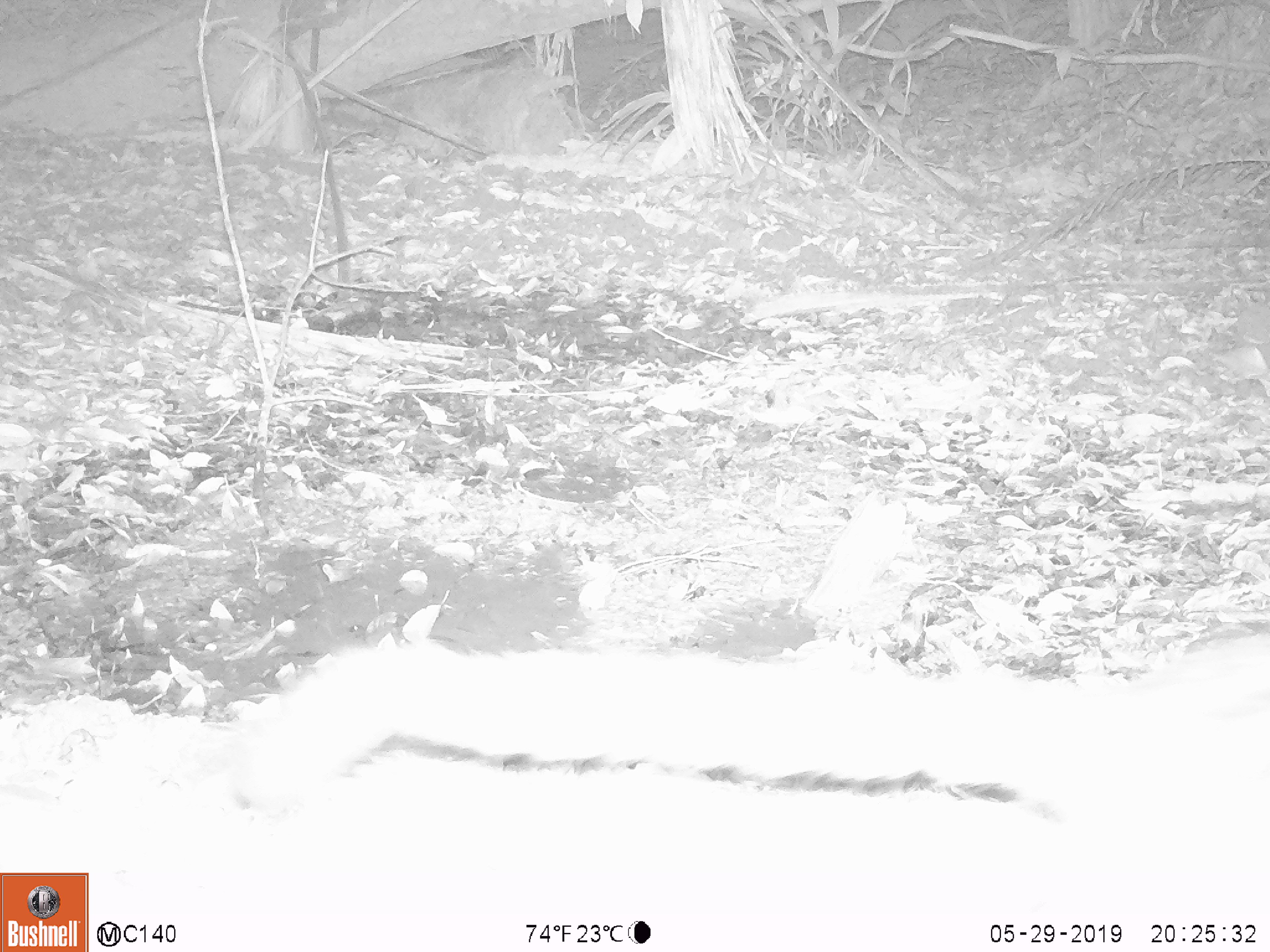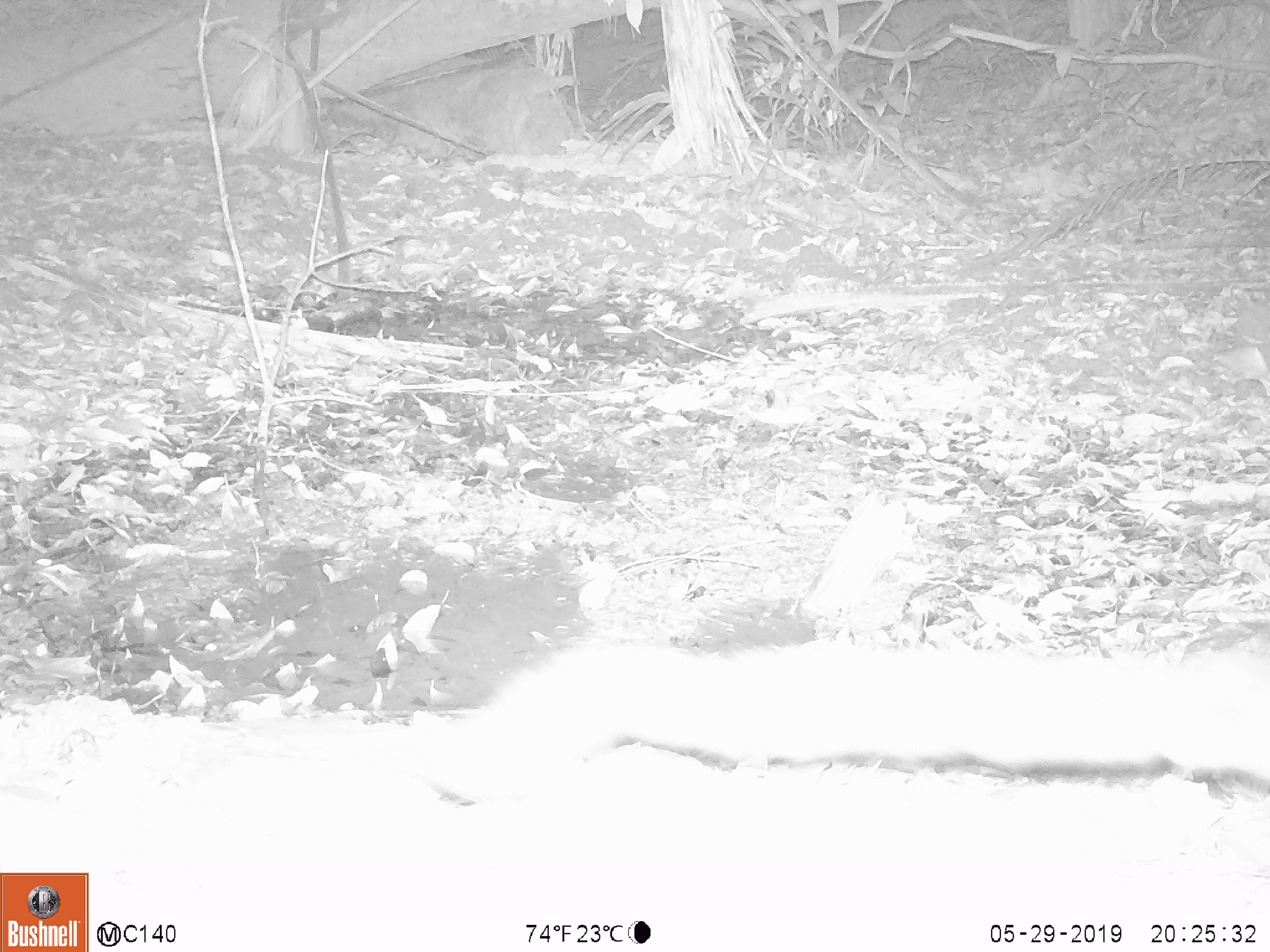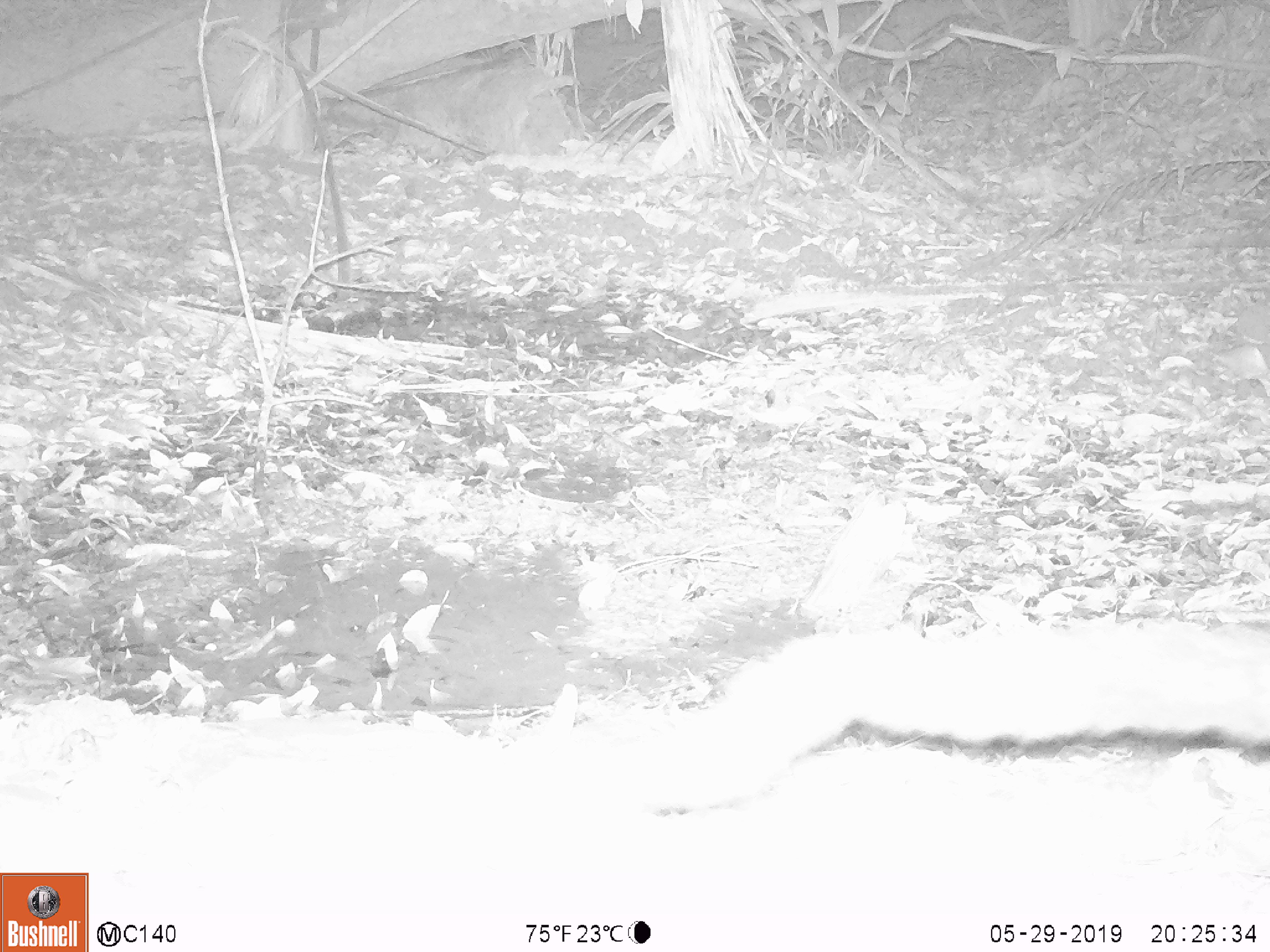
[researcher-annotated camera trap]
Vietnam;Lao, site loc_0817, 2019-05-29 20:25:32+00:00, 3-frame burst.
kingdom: Animalia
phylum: Chordata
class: Mammalia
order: Carnivora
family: Viverridae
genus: Paradoxurus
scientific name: Paradoxurus hermaphroditus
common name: common palm civet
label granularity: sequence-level